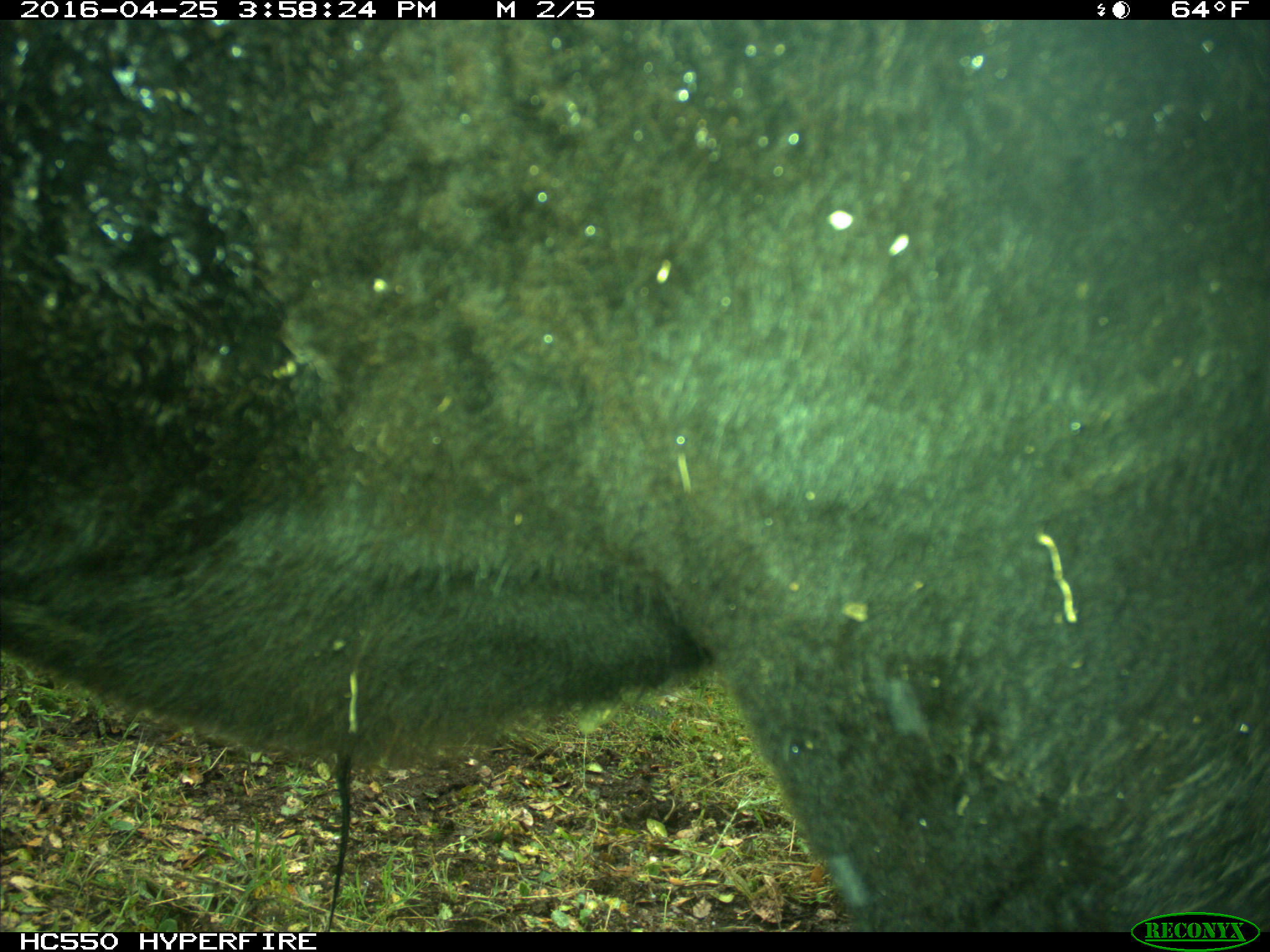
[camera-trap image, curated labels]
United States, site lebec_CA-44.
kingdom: Animalia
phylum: Chordata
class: Mammalia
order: Artiodactyla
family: Bovidae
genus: Bos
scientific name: Bos taurus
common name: domestic cow